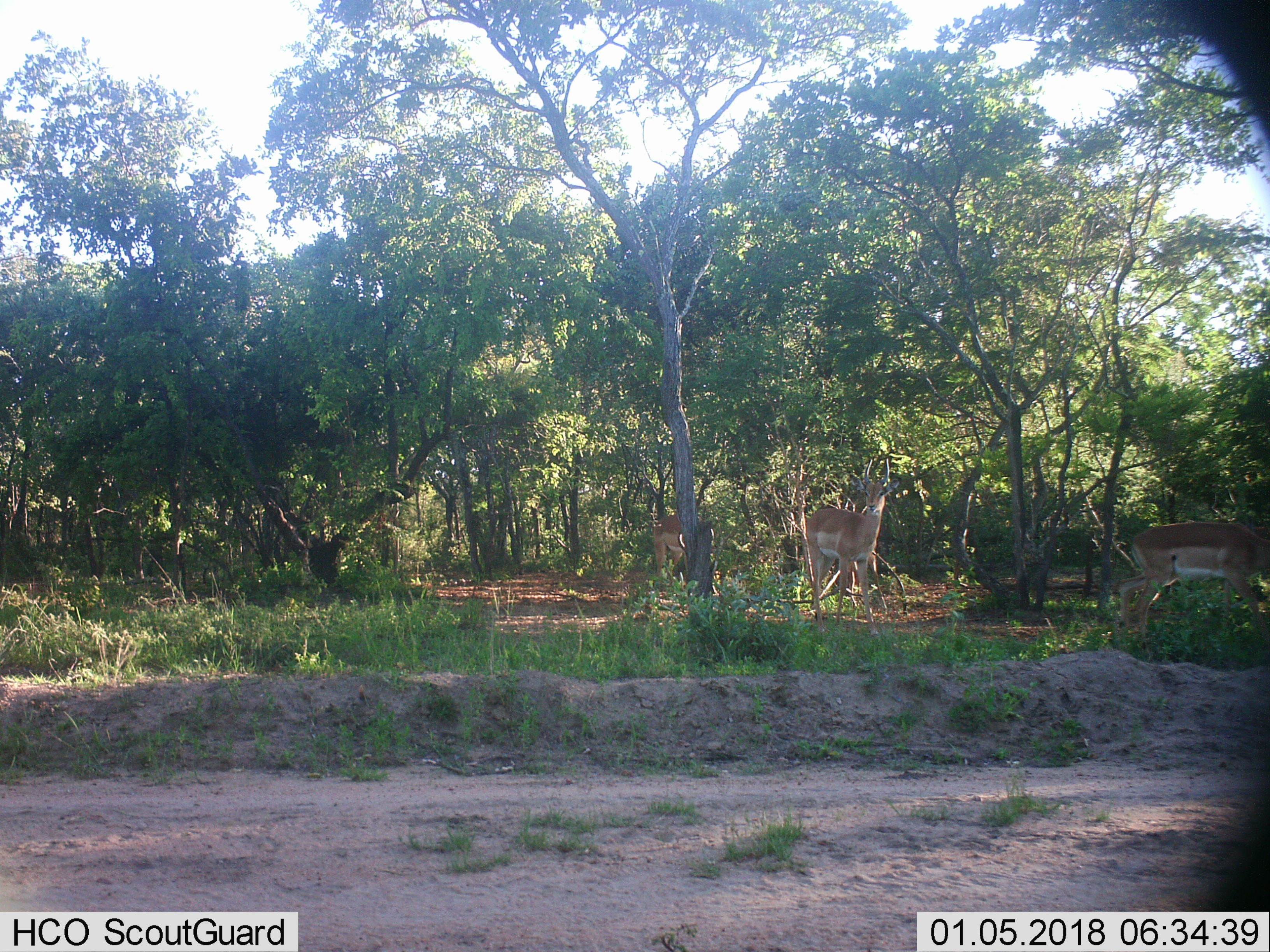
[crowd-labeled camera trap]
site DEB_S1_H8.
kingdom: Animalia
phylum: Chordata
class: Mammalia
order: Artiodactyla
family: Bovidae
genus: Aepyceros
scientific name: Aepyceros melampus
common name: impala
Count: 3.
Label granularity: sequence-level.